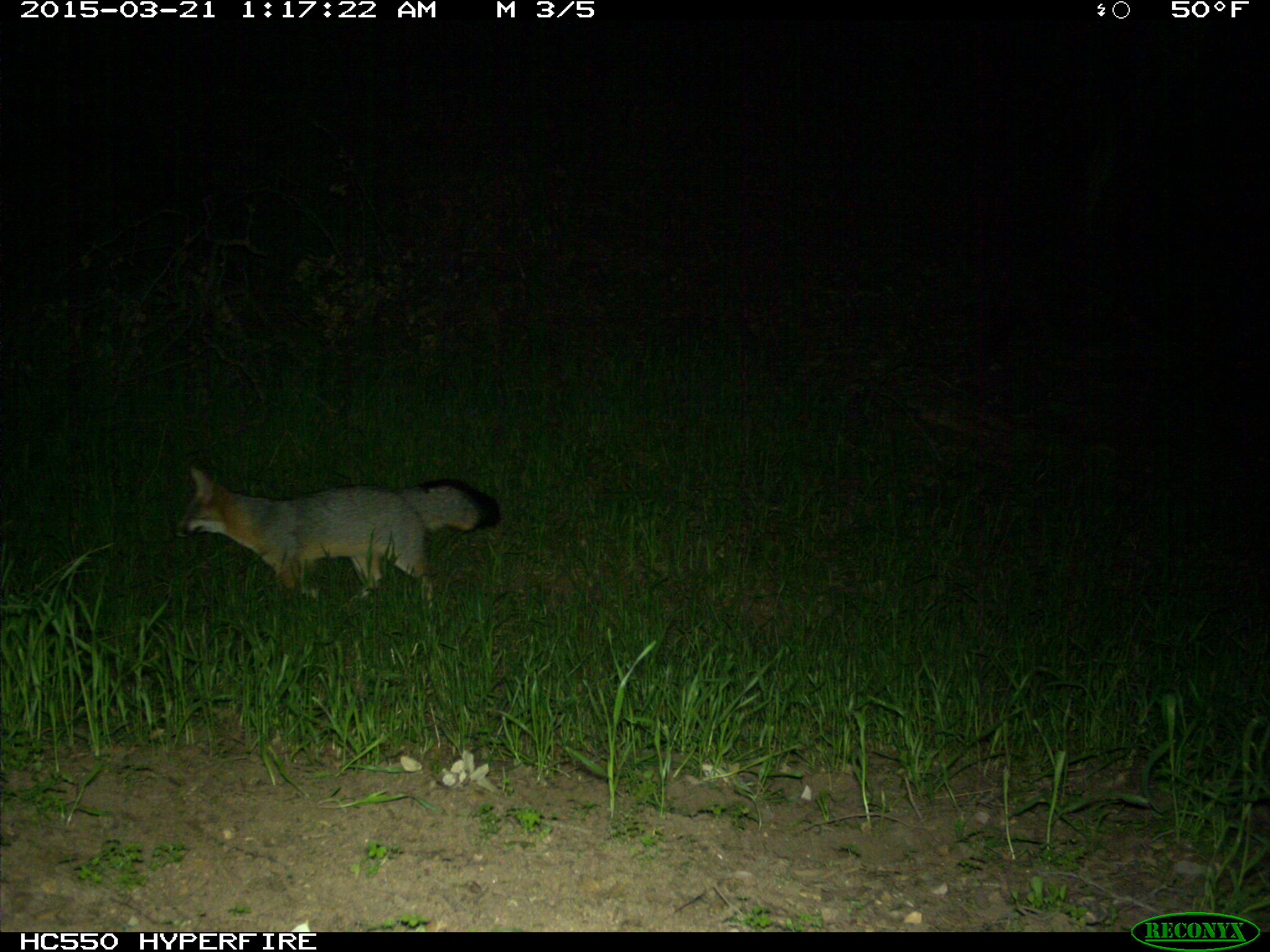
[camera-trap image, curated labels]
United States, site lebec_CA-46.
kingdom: Animalia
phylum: Chordata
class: Mammalia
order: Carnivora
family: Canidae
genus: Urocyon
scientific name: Urocyon cinereoargenteus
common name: gray fox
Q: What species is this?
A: Urocyon cinereoargenteus (gray fox).